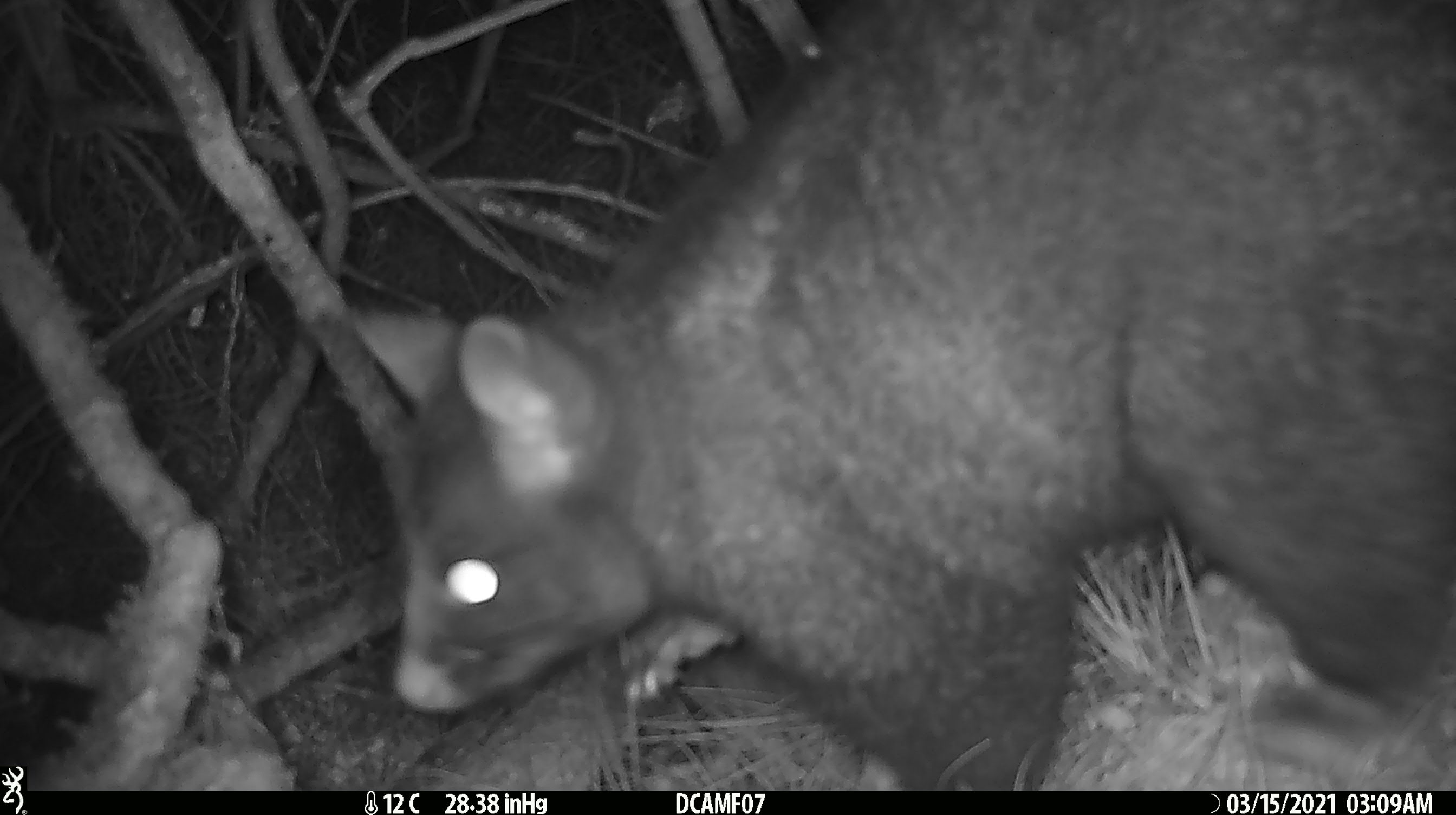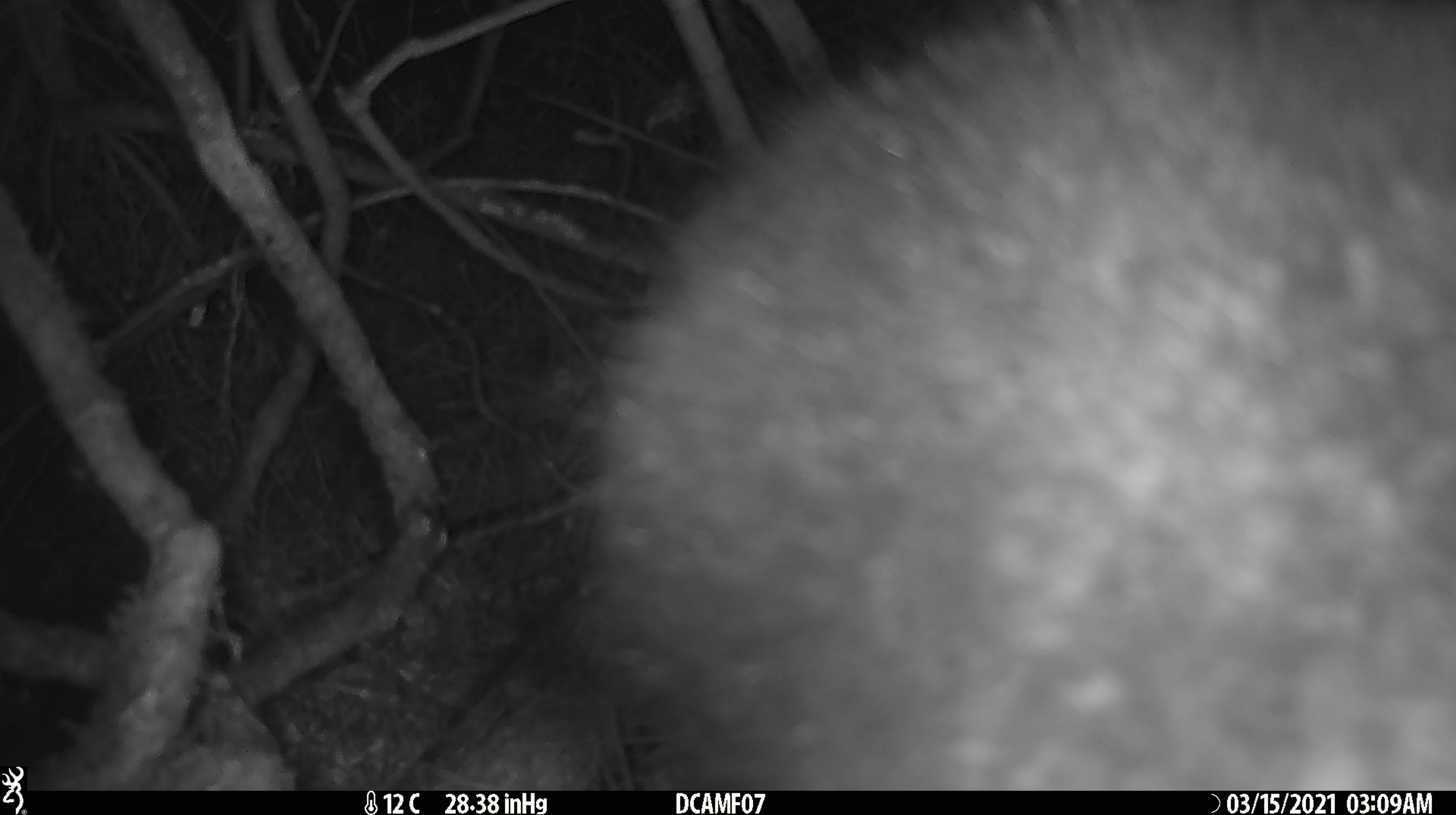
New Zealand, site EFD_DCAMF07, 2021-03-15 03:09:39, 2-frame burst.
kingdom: Animalia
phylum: Chordata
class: Mammalia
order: Diprotodontia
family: Phalangeridae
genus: Trichosurus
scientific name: Trichosurus vulpecula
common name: common brushtail possum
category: possum